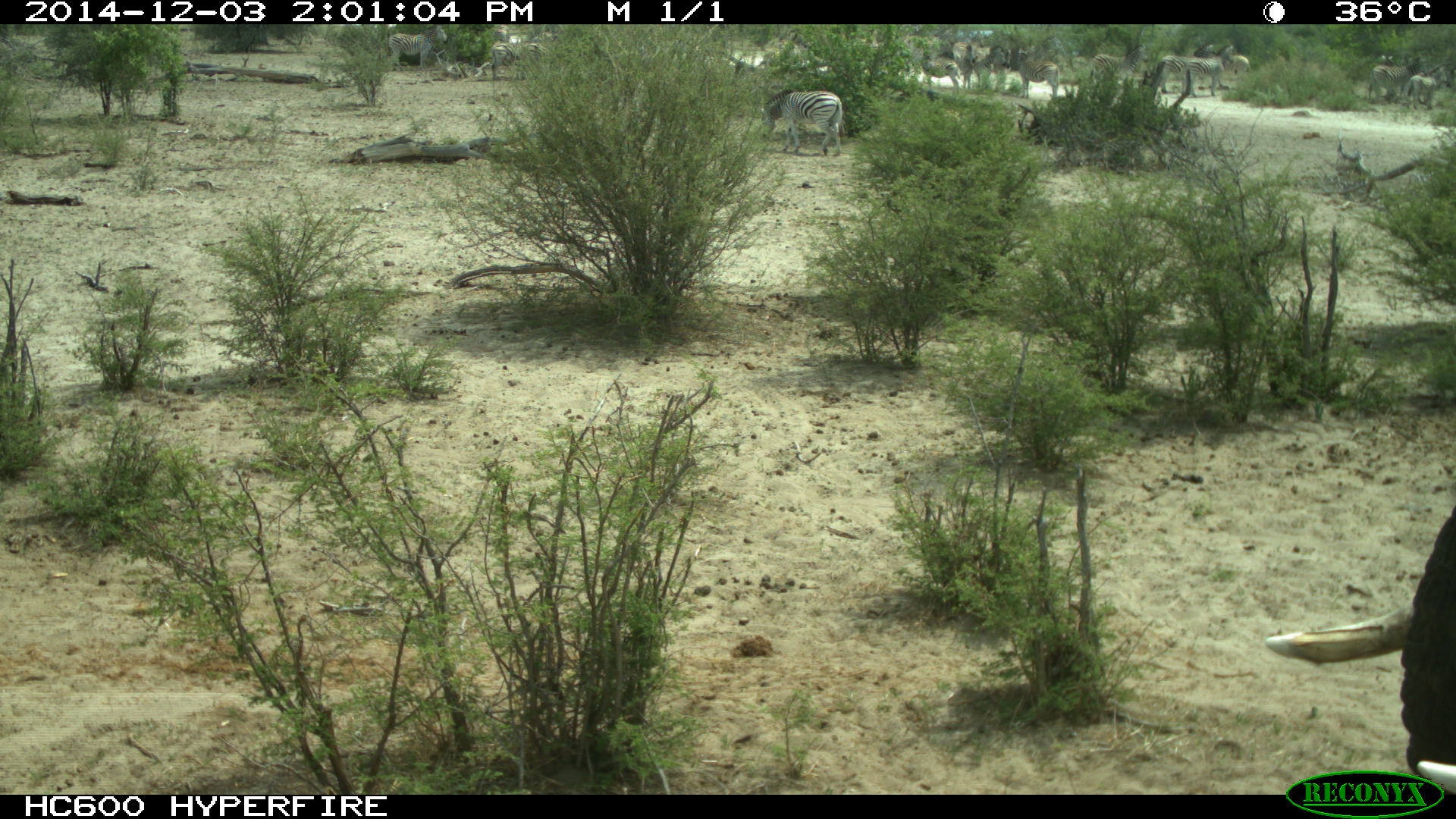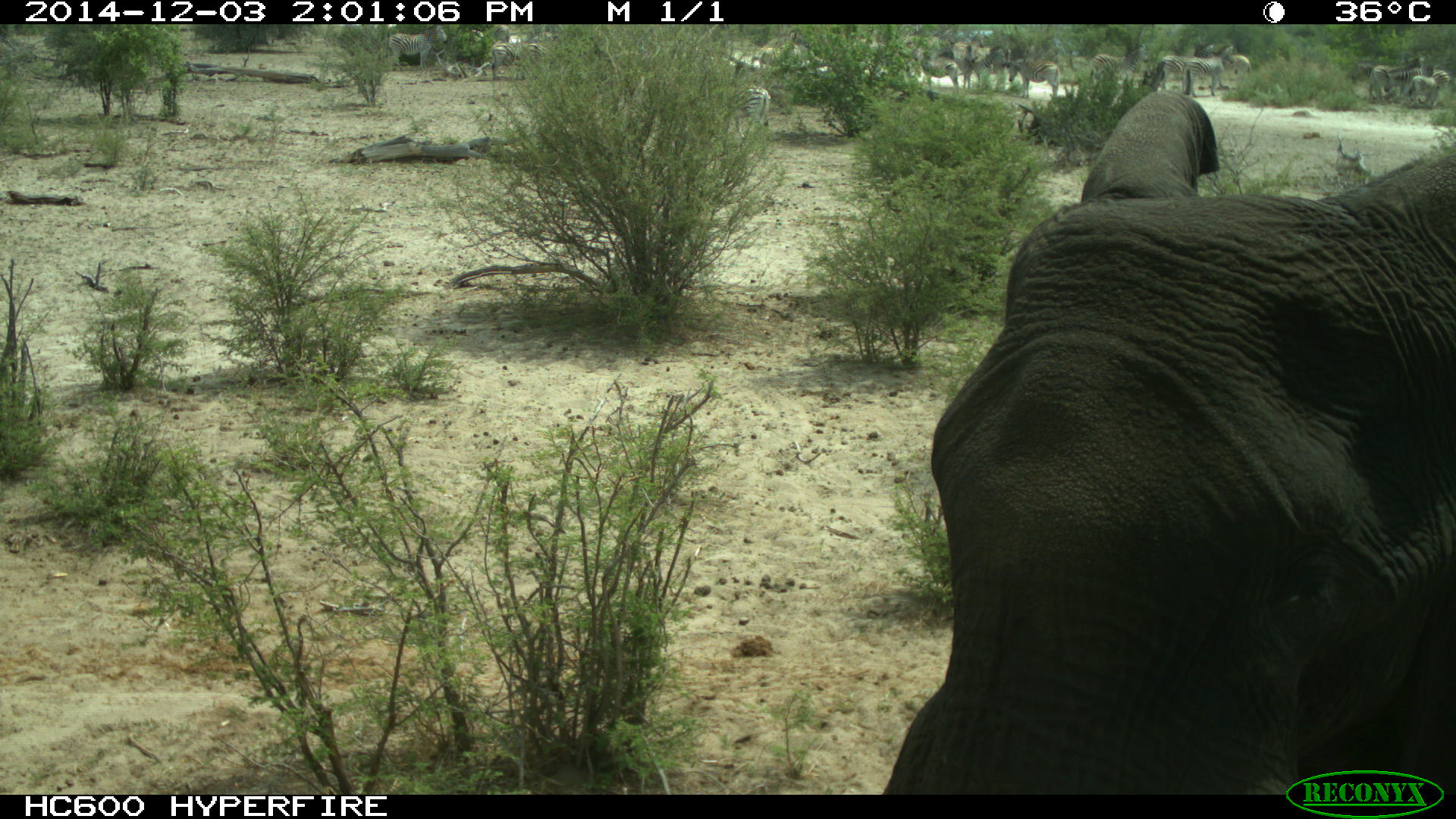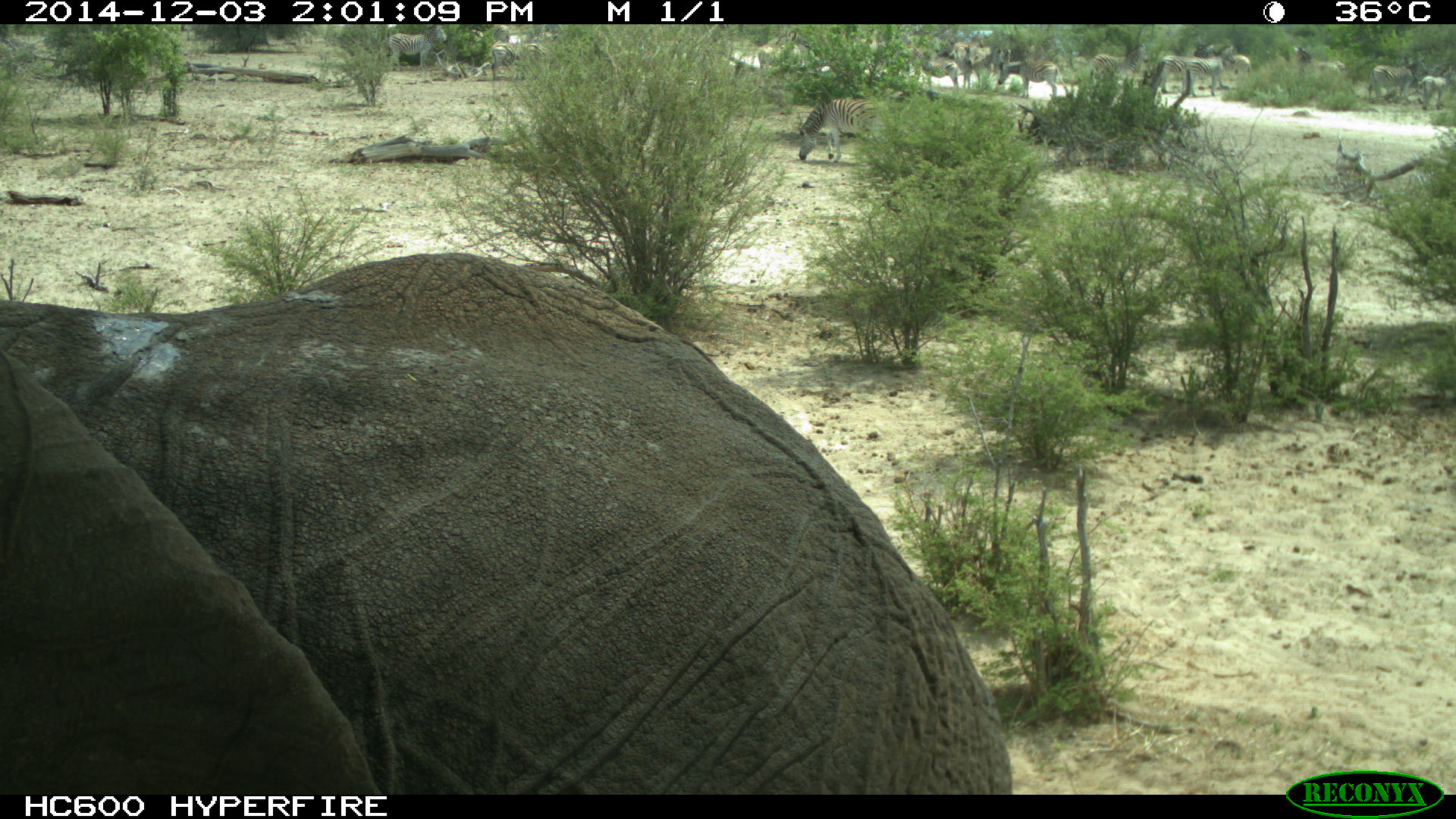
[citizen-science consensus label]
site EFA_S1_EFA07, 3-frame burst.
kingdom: Animalia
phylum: Chordata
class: Mammalia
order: Proboscidea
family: Elephantidae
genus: Loxodonta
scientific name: Loxodonta africana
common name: african bush elephant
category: elephant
Elephant (african bush elephant) (Loxodonta africana), count 1. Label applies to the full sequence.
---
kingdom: Animalia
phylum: Chordata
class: Mammalia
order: Perissodactyla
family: Equidae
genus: Equus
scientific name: Equus quagga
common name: plains zebra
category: zebraplains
Zebraplains (plains zebra) (Equus quagga), count 11-50. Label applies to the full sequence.